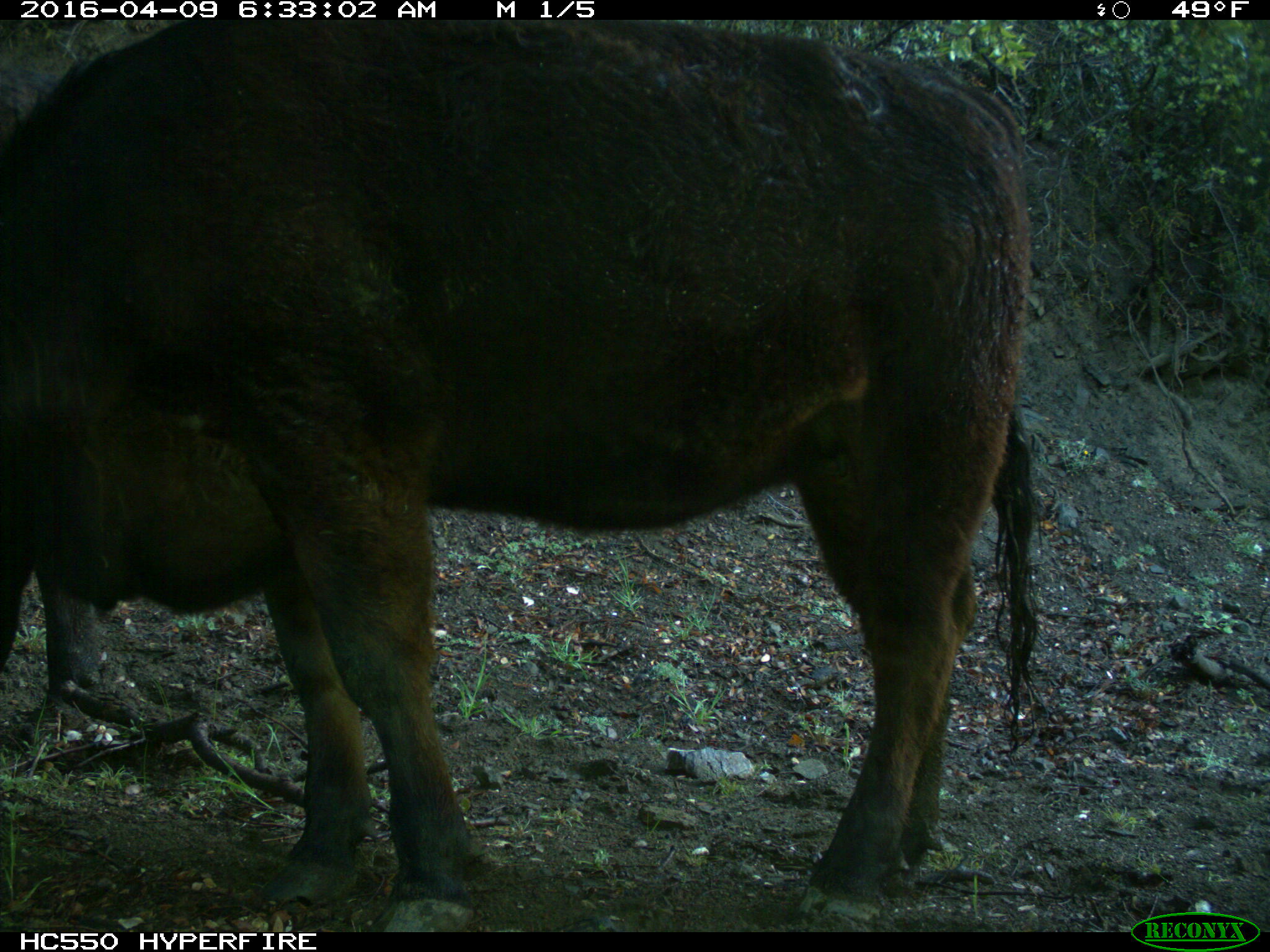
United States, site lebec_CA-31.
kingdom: Animalia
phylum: Chordata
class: Mammalia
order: Artiodactyla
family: Bovidae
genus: Bos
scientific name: Bos taurus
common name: domestic cow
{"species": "Bos taurus (domestic cow)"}